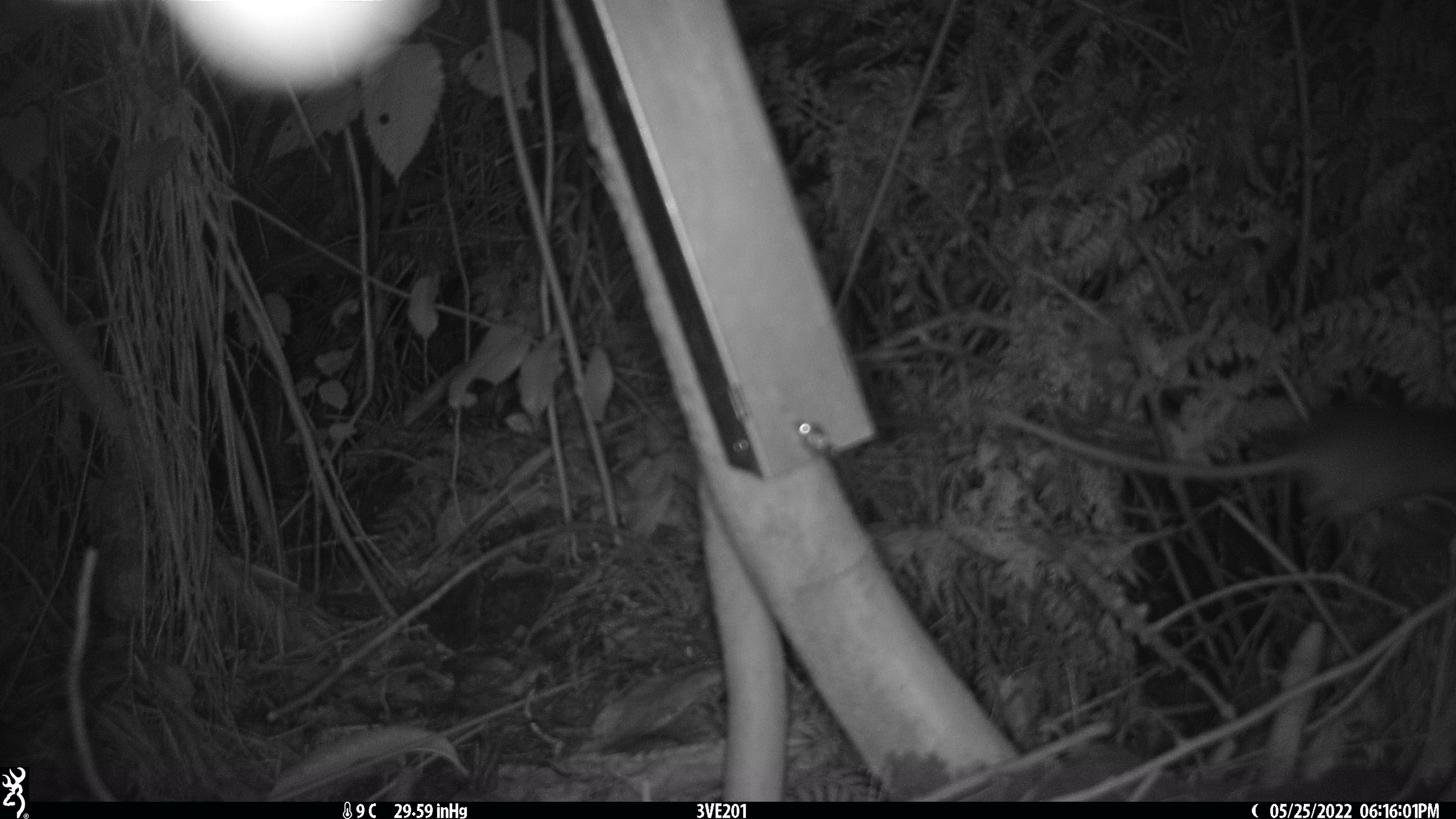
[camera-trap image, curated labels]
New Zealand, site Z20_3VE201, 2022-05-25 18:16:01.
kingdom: Animalia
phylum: Chordata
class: Mammalia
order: Rodentia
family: Muridae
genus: Rattus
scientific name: Rattus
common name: rat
Rat (Rattus).